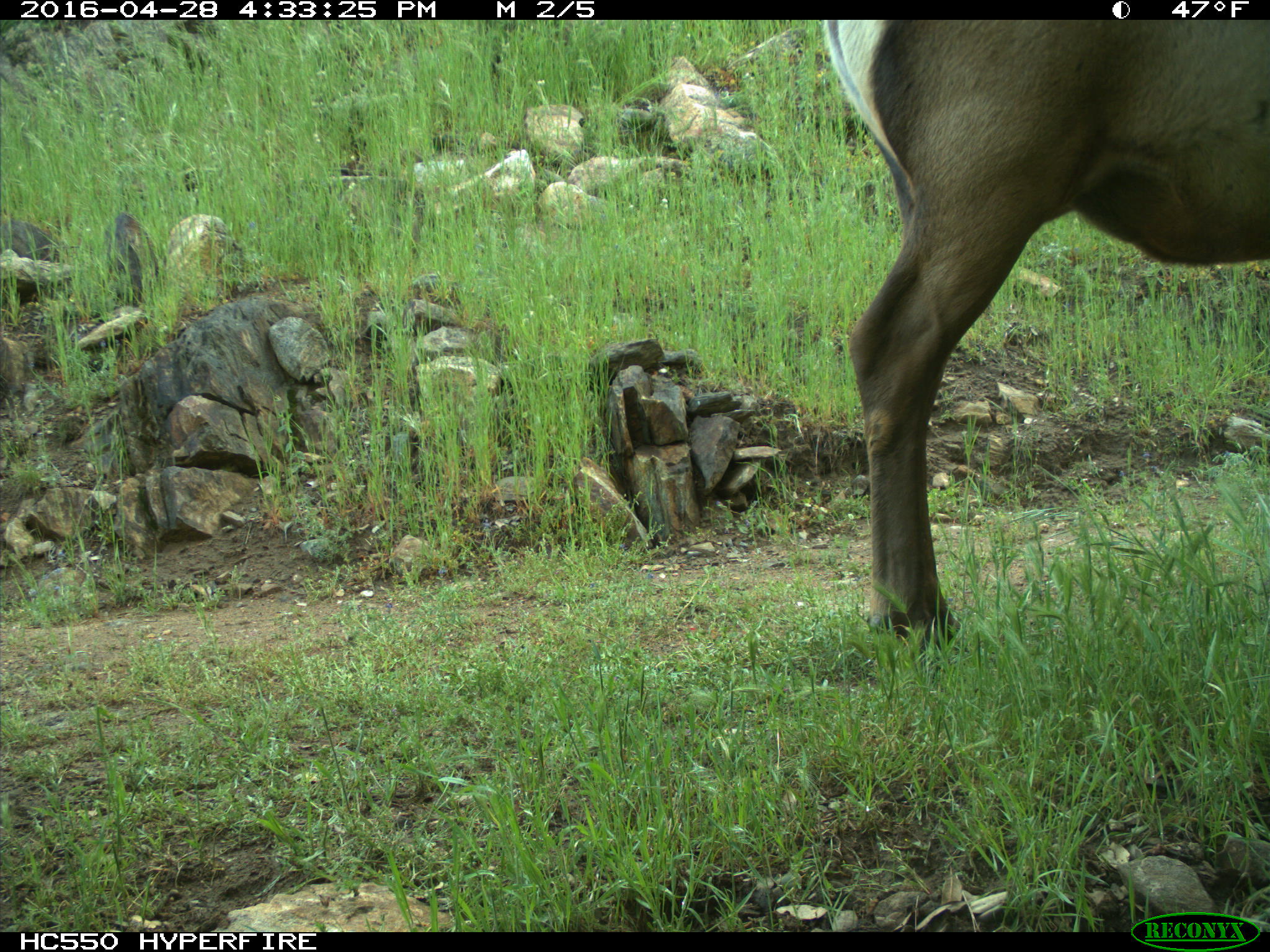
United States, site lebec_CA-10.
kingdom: Animalia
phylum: Chordata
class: Mammalia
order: Artiodactyla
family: Cervidae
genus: Cervus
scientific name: Cervus canadensis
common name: elk